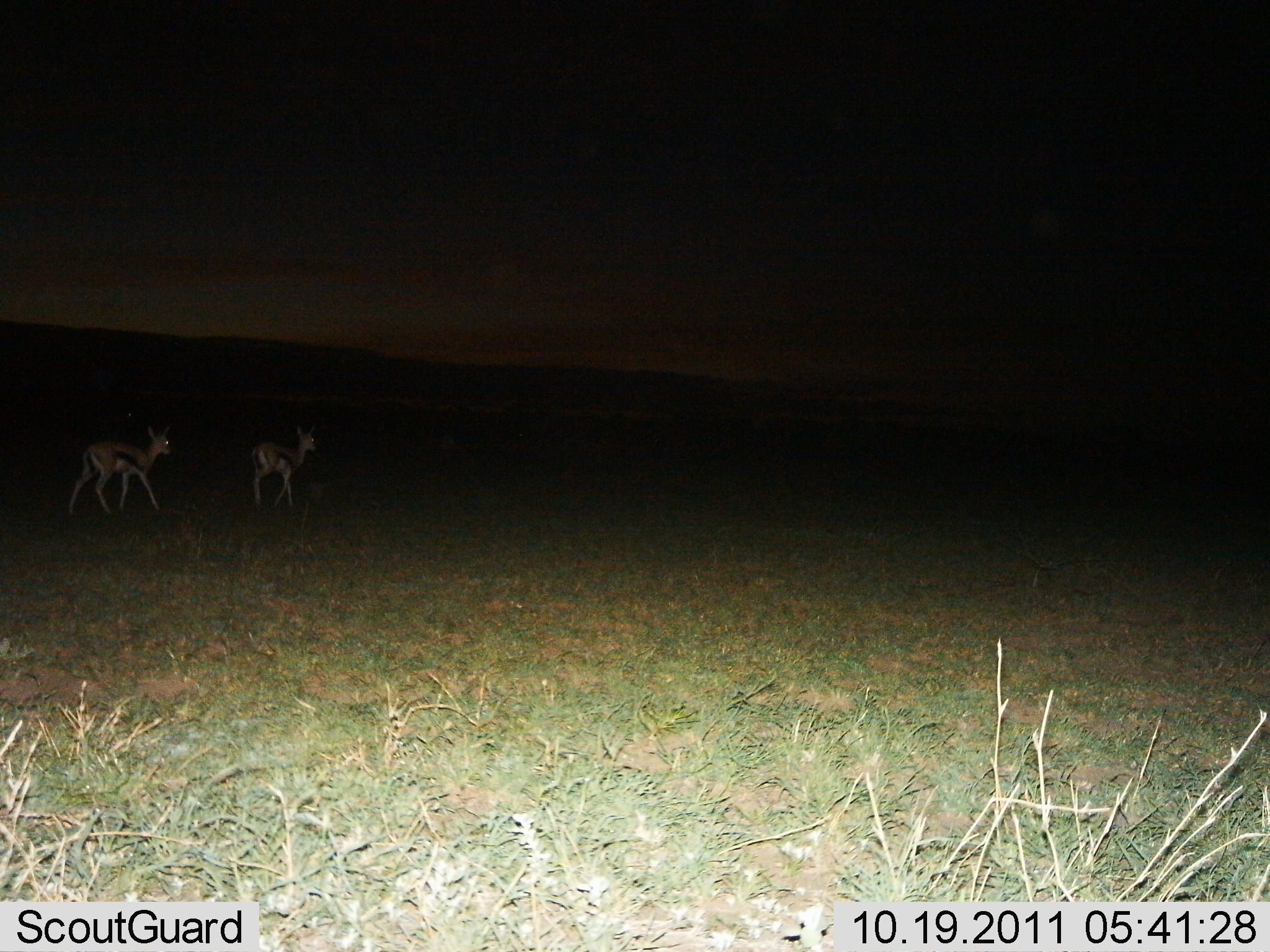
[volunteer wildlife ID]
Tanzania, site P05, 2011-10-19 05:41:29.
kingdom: Animalia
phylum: Chordata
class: Mammalia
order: Artiodactyla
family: Bovidae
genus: Eudorcas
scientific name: Eudorcas thomsonii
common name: thomson's gazelle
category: gazellethomsons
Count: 2.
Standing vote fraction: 14%.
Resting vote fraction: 0%.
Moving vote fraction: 86%.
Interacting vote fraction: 0%.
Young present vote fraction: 7%.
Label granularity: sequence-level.